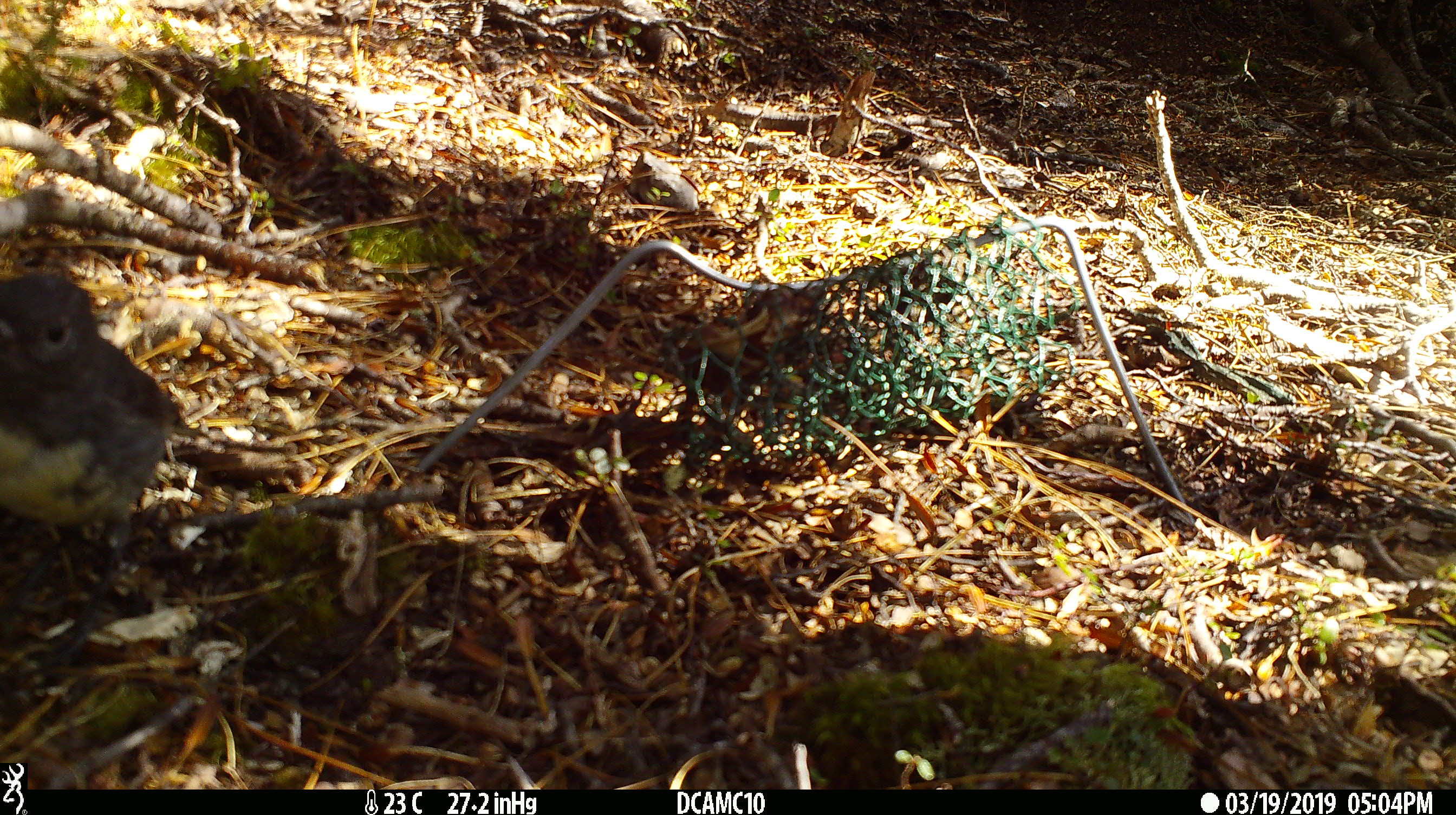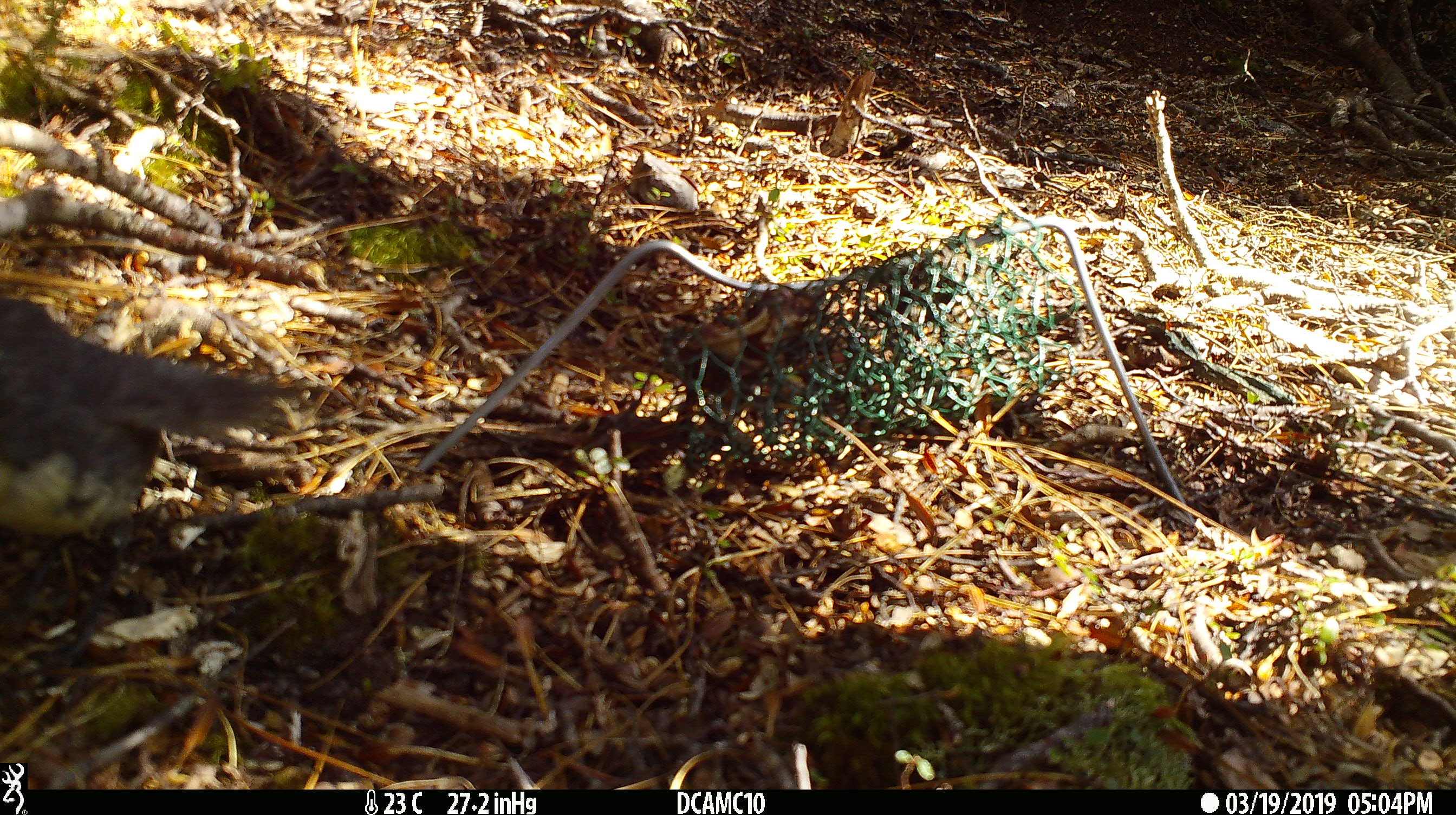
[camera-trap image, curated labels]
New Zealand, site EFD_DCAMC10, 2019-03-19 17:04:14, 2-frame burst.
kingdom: Animalia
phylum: Chordata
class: Aves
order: Passeriformes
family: Petroicidae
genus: Petroica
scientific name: Petroica australis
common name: new zealand robin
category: robin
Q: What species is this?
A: Robin (new zealand robin) (Petroica australis).